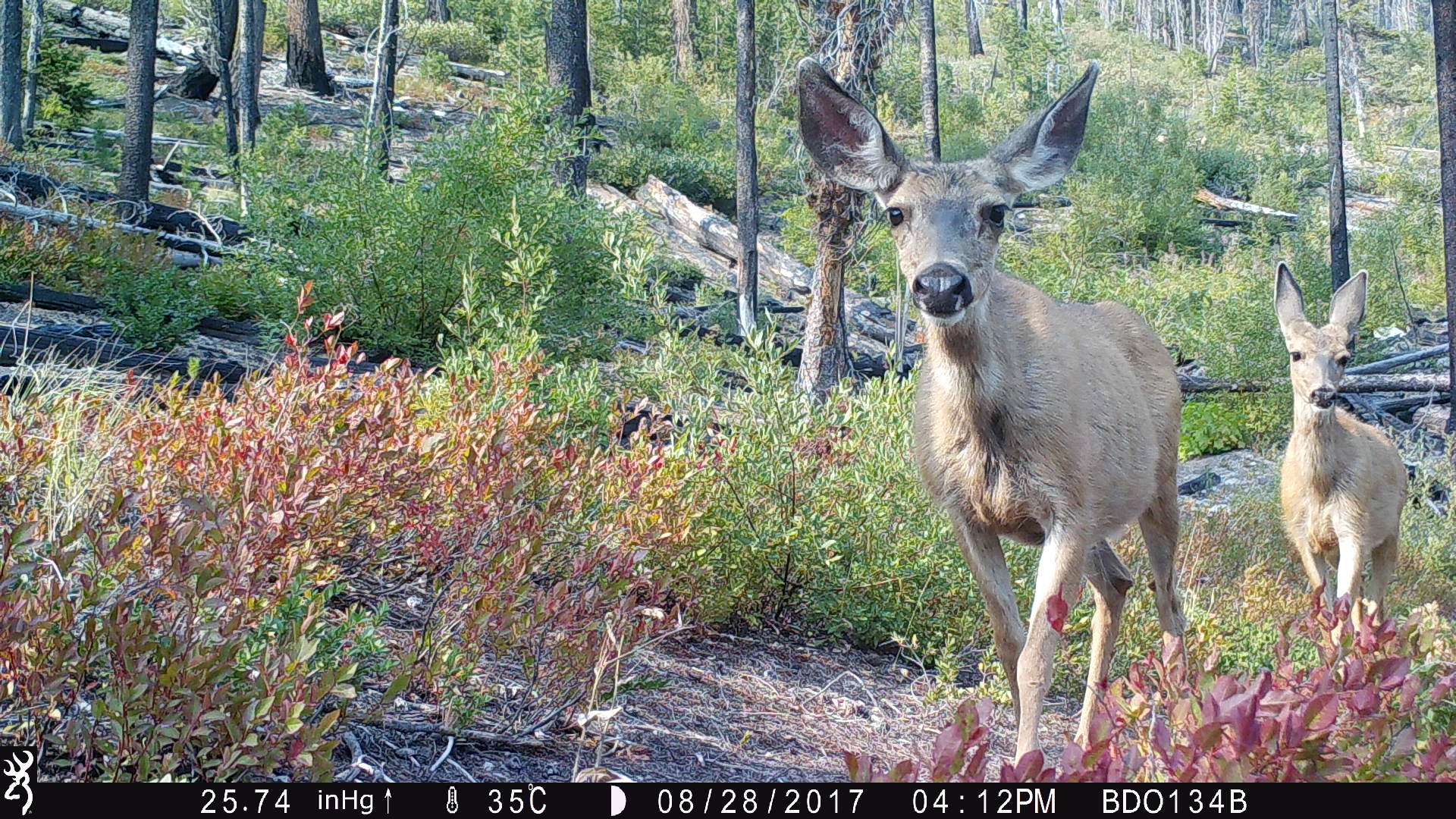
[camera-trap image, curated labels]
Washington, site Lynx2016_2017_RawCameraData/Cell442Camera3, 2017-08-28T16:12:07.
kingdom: Animalia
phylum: Chordata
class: Mammalia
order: Artiodactyla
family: Cervidae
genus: Odocoileus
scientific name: Odocoileus hemionus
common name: mule deer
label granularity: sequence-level